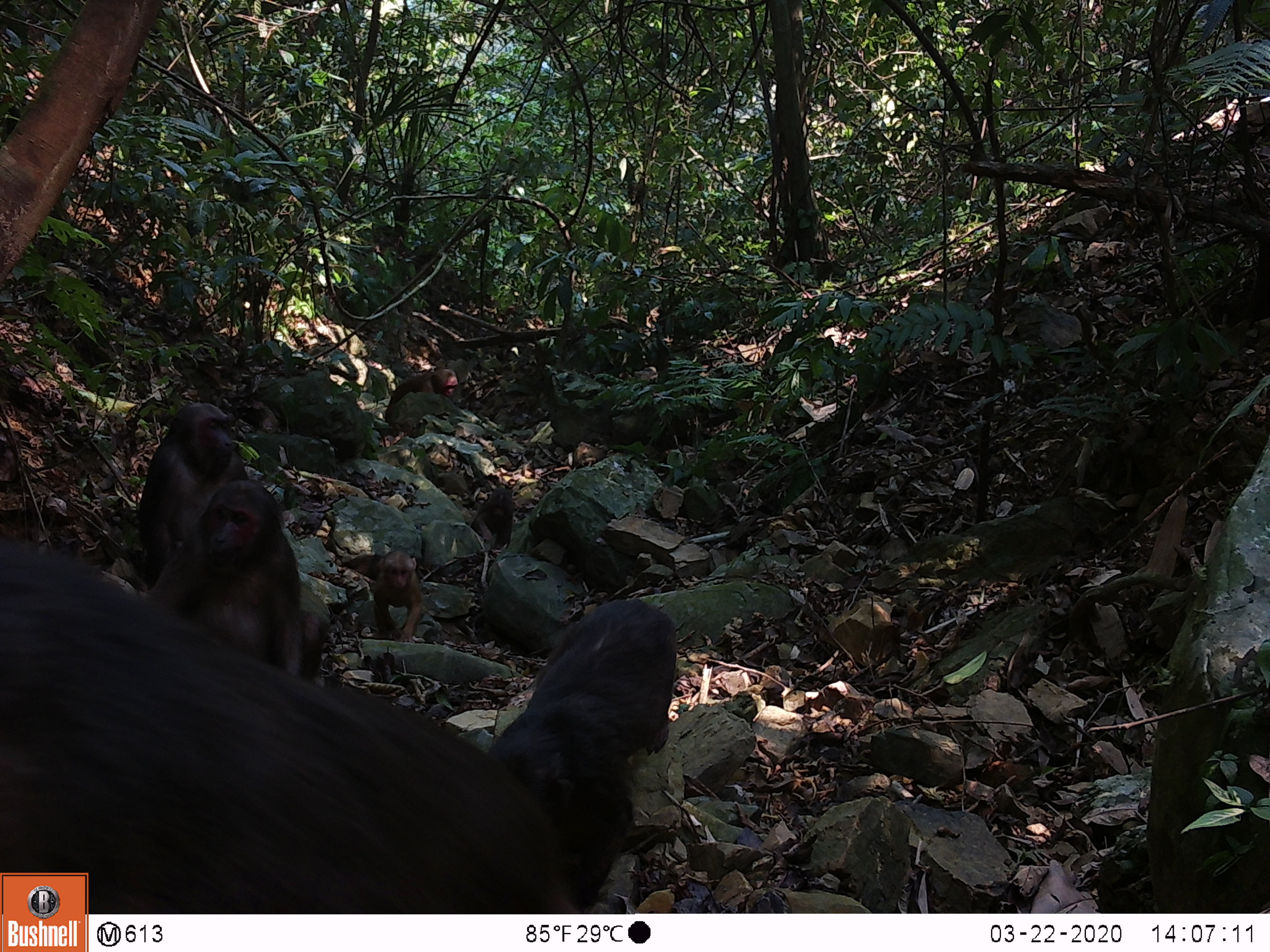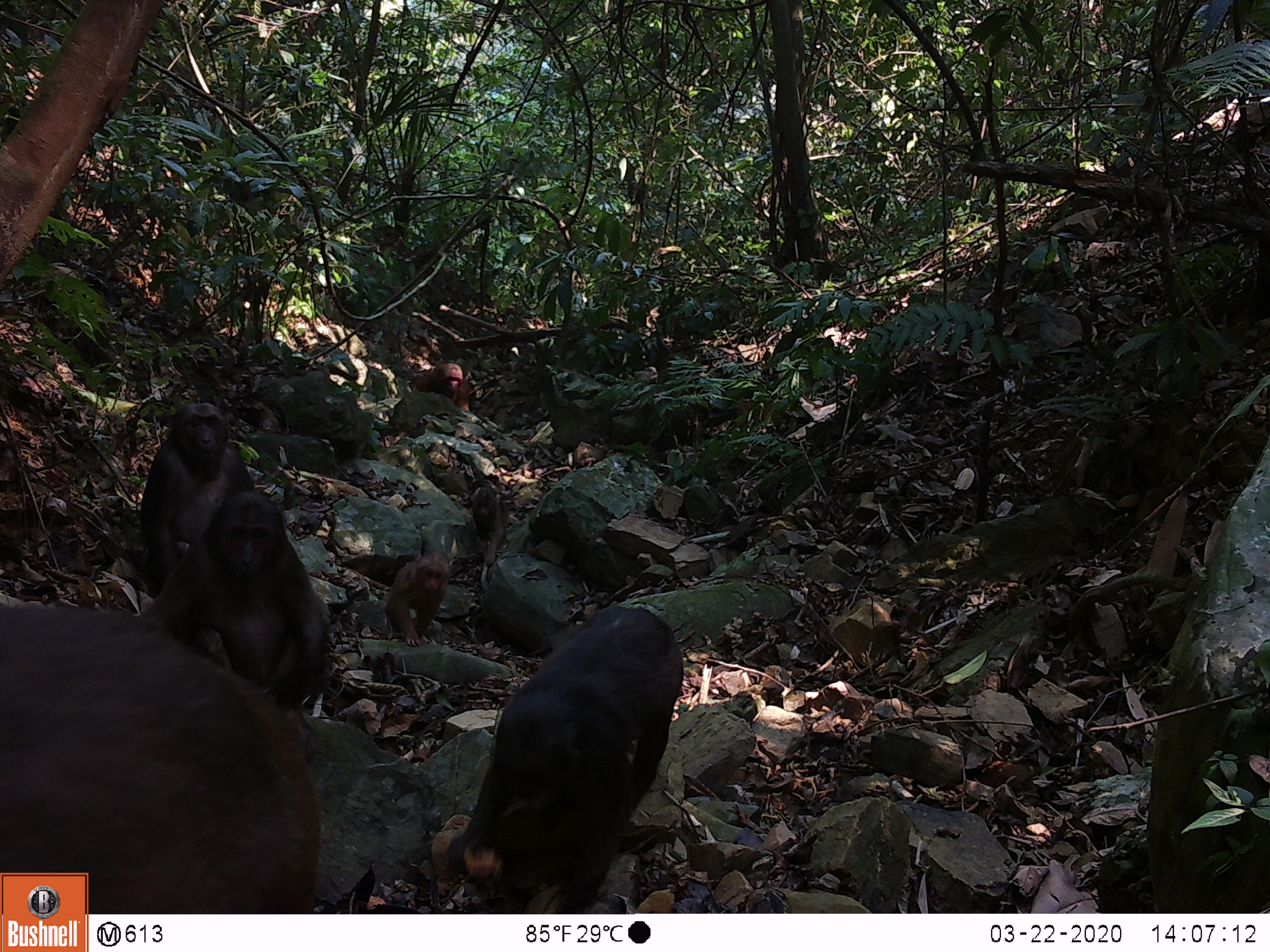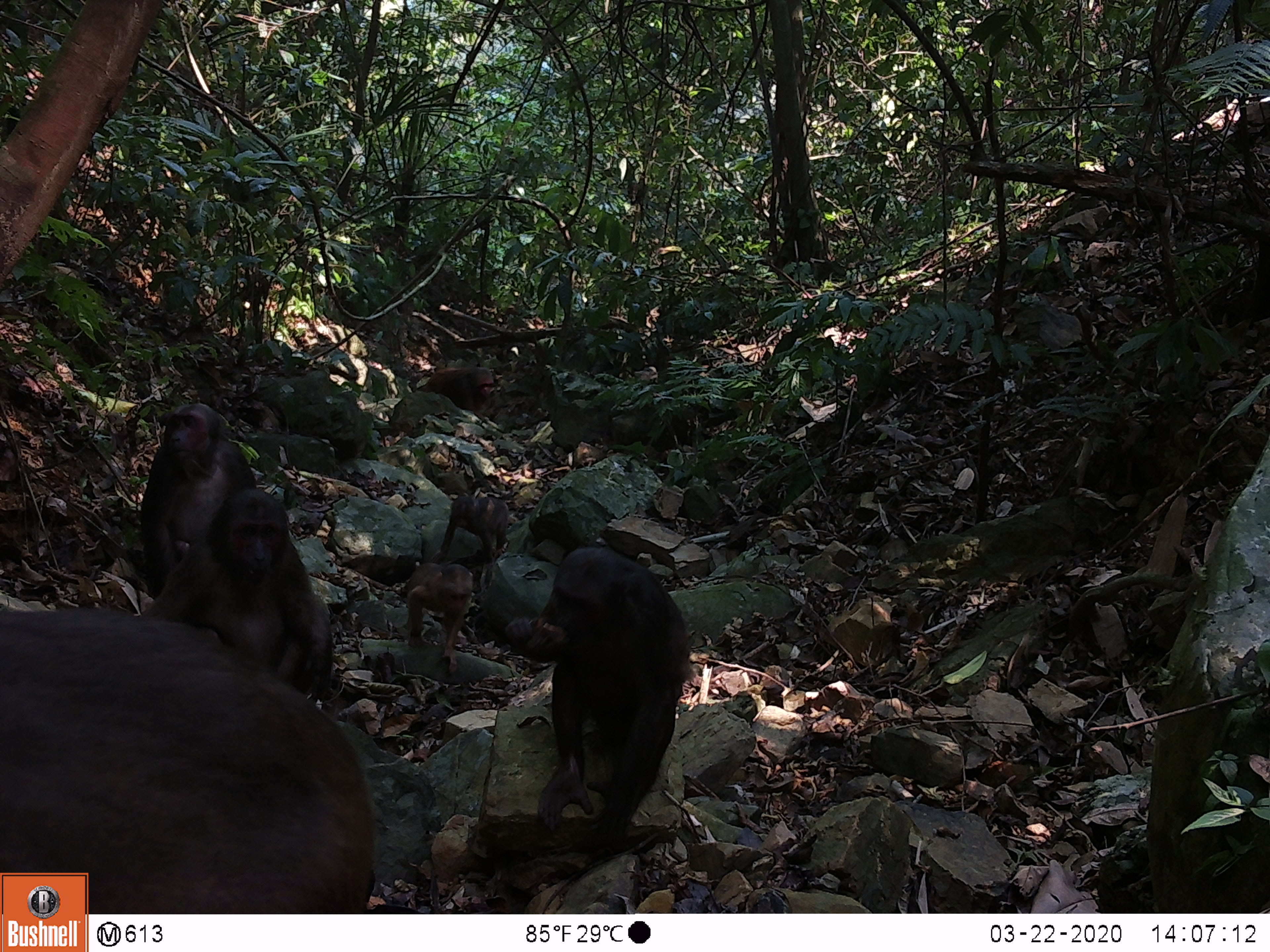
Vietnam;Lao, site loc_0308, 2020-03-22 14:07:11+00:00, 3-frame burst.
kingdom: Animalia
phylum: Chordata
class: Mammalia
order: Primates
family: Cercopithecidae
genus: Macaca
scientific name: Macaca arctoides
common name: stump-tailed macaque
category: stump tailed macaque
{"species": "stump tailed macaque (stump-tailed macaque) (Macaca arctoides)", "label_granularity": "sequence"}